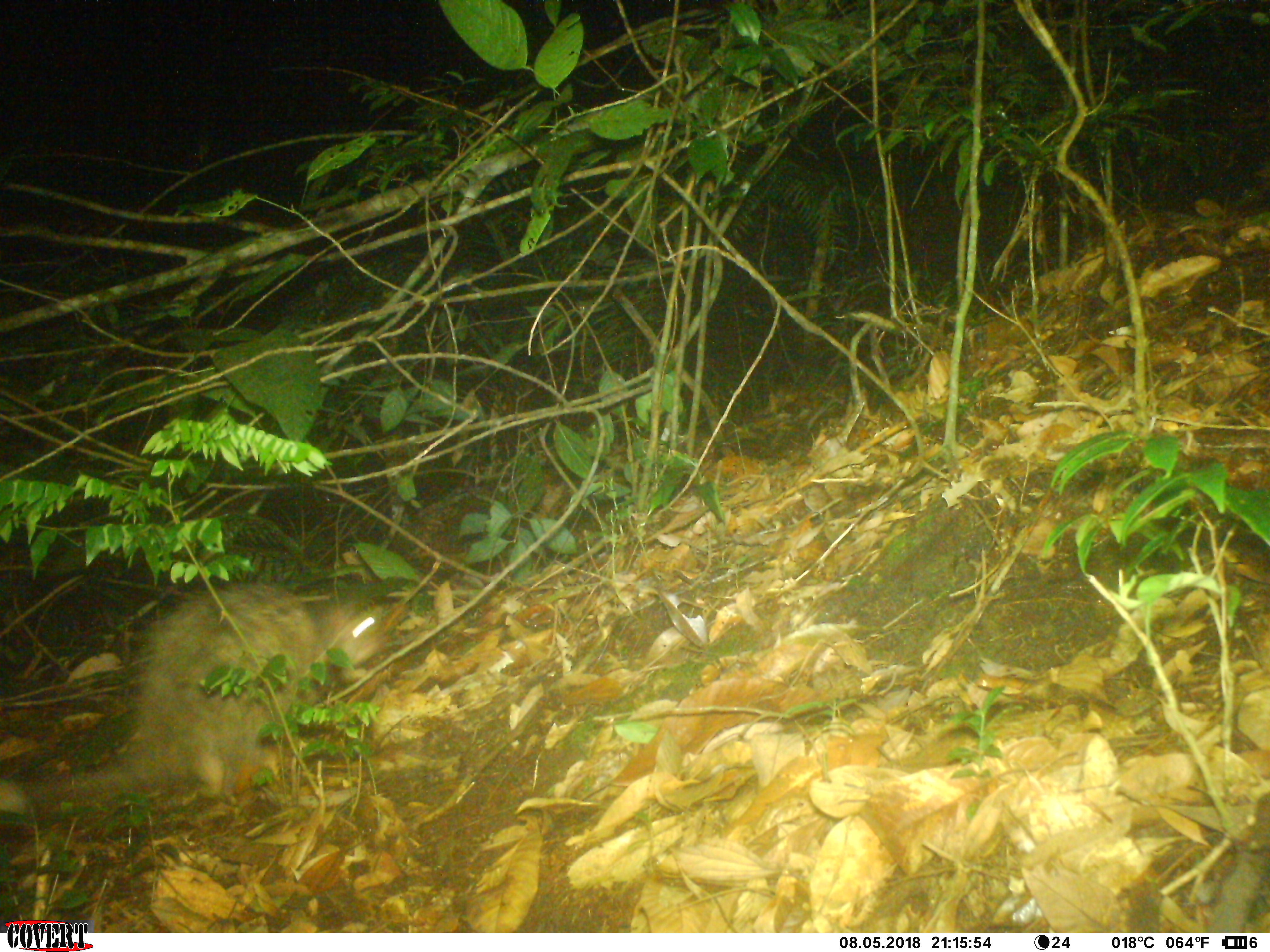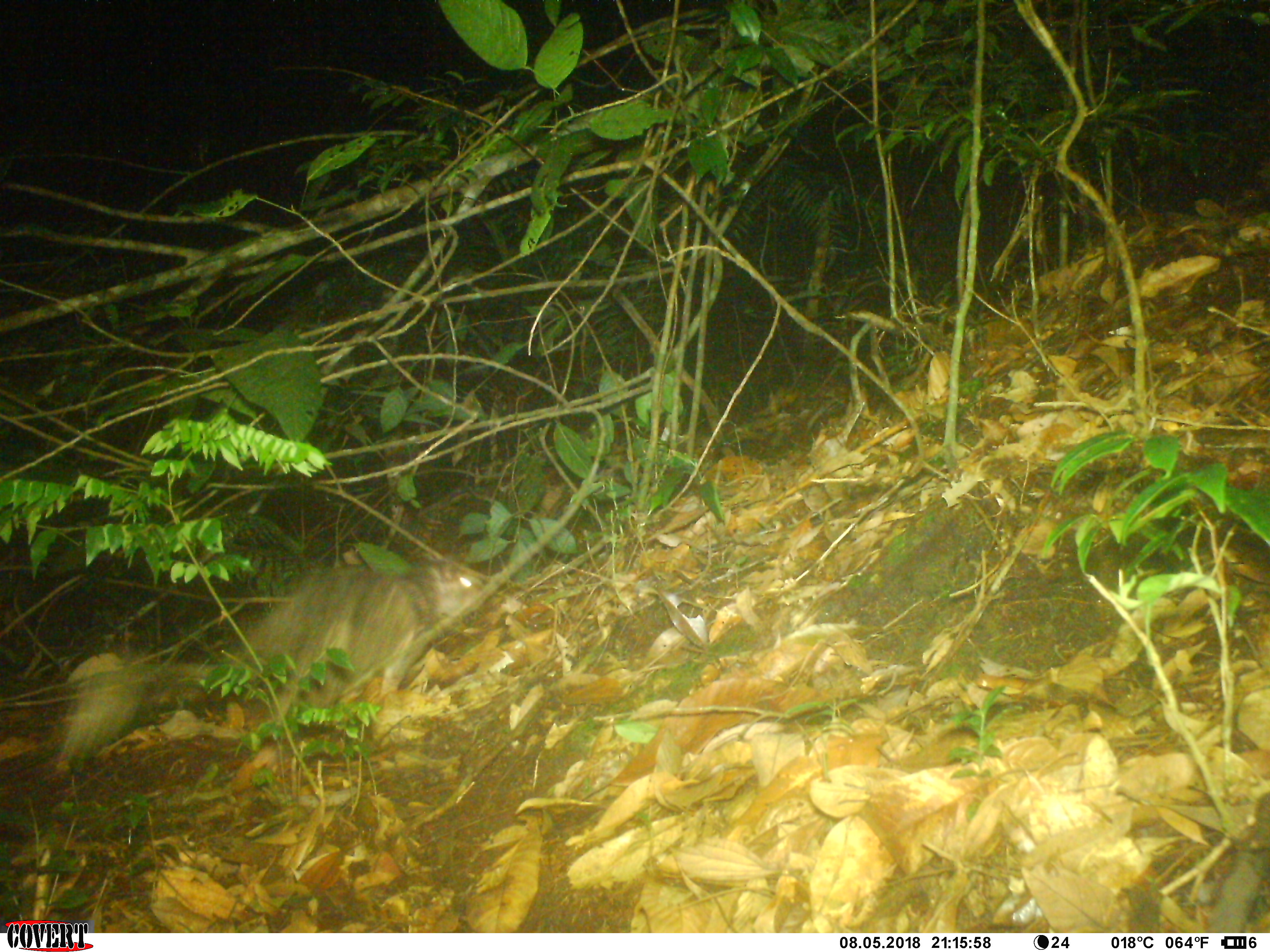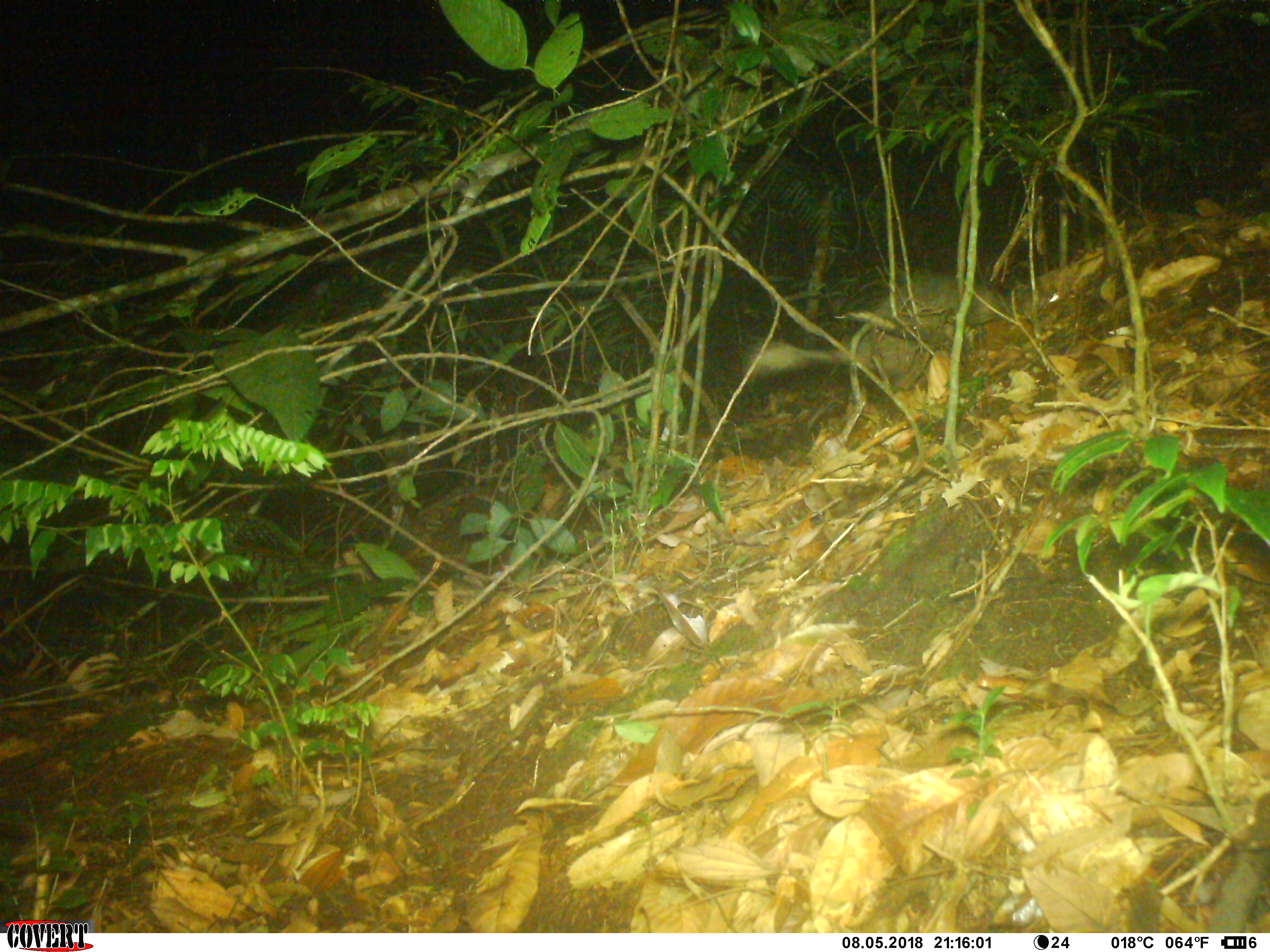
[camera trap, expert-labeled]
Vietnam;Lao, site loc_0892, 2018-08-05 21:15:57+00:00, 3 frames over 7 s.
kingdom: Animalia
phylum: Chordata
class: Mammalia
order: Rodentia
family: Hystricidae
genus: Atherurus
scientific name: Atherurus macrourus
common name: asiatic brush-tailed porcupine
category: asiatic brush tailed porcupine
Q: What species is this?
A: Asiatic brush tailed porcupine (asiatic brush-tailed porcupine) (Atherurus macrourus).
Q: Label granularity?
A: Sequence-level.